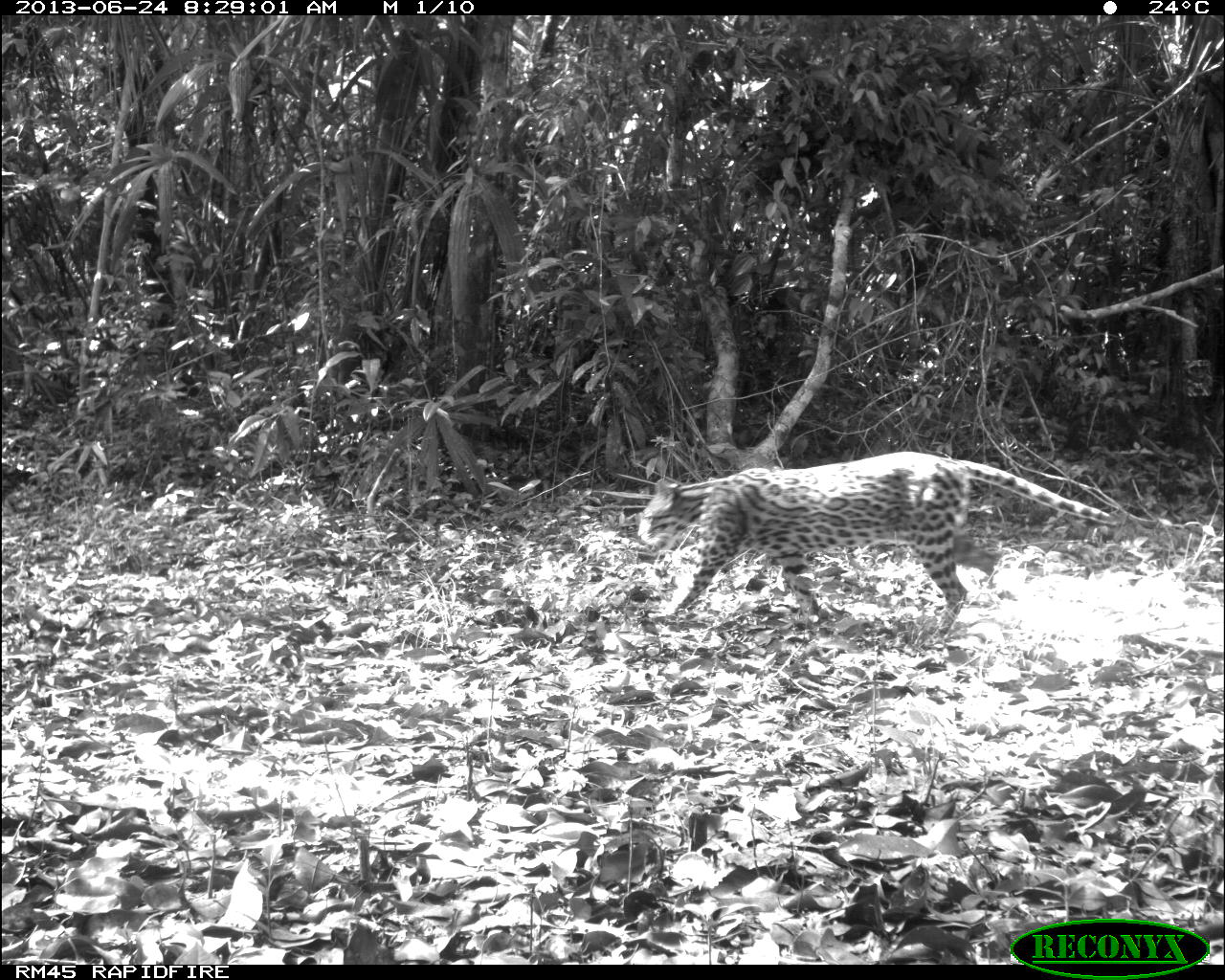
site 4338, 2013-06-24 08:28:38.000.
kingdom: Animalia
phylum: Chordata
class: Mammalia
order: Carnivora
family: Felidae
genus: Leopardus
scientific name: Leopardus pardalis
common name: ocelot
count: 1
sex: female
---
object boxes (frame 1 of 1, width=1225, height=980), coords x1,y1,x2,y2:
leopardus pardalis: 631,451,1119,646